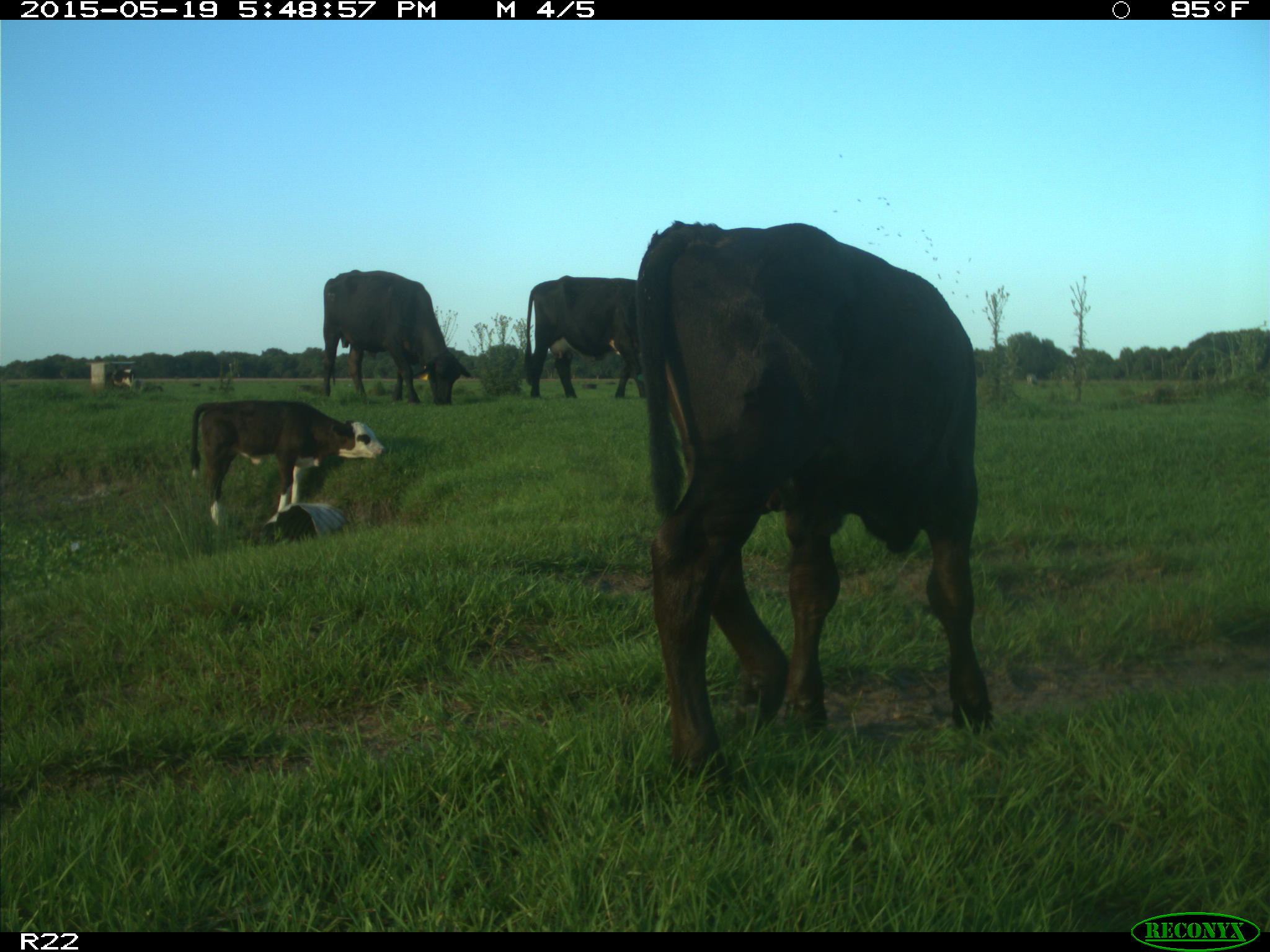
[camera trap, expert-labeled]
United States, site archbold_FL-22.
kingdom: Animalia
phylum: Chordata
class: Mammalia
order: Artiodactyla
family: Bovidae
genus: Bos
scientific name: Bos taurus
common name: domestic cow